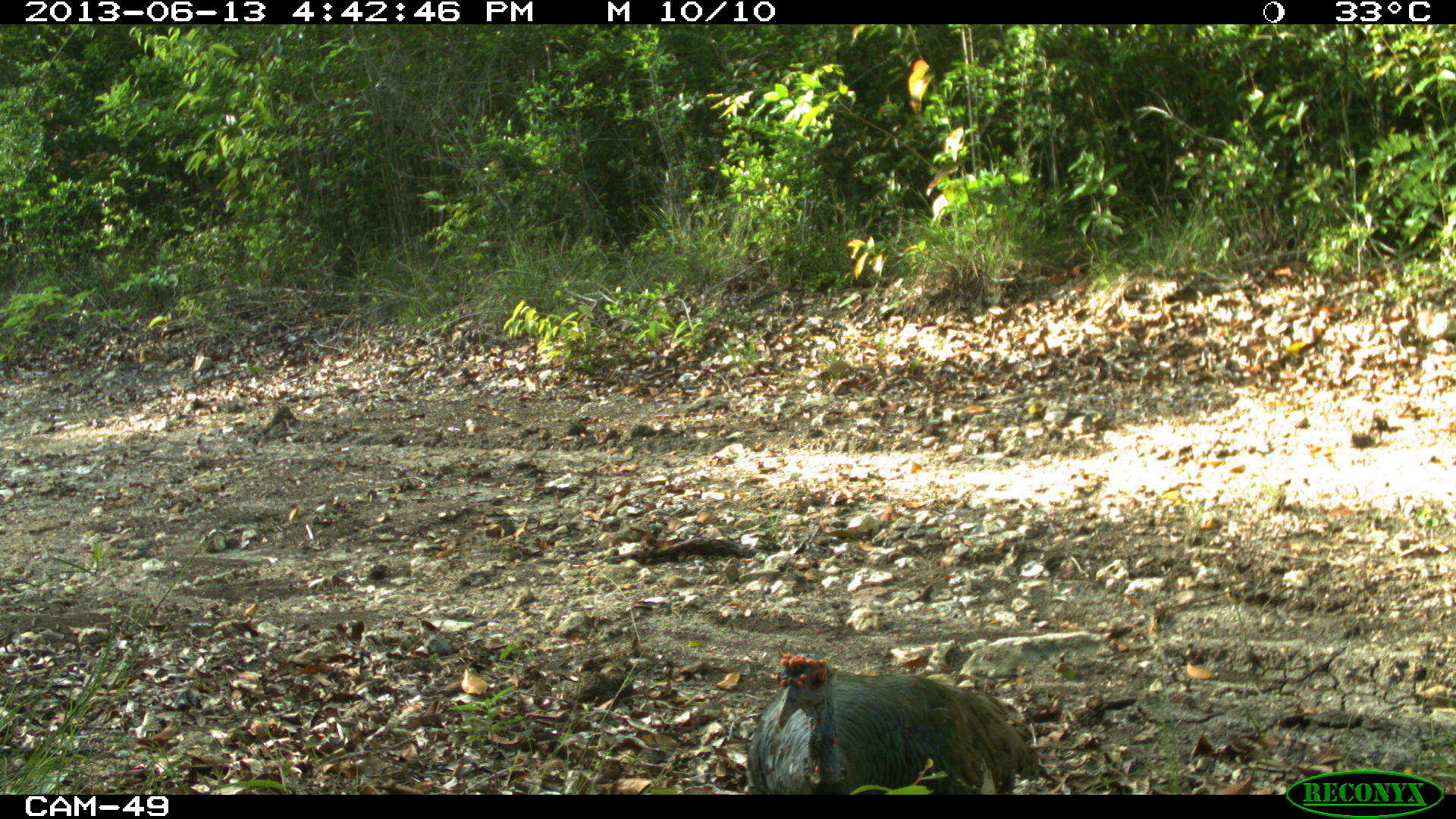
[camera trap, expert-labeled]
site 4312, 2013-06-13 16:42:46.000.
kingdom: Animalia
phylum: Chordata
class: Aves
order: Galliformes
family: Phasianidae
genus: Meleagris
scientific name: Meleagris ocellata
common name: ocellated turkey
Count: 2.